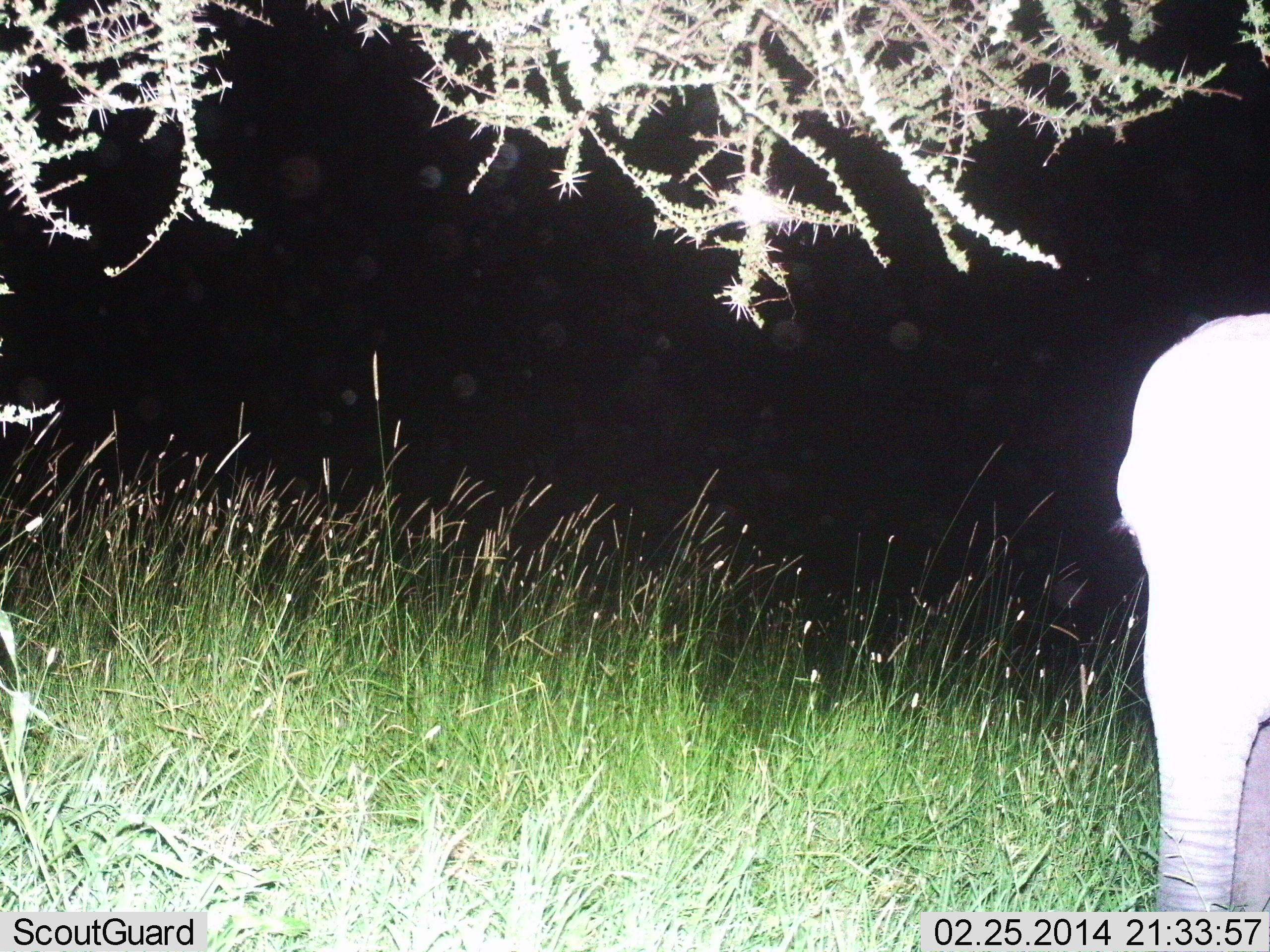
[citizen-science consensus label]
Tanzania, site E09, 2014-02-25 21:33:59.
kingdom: Animalia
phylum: Chordata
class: Mammalia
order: Proboscidea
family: Elephantidae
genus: Loxodonta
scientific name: Loxodonta africana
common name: african bush elephant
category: elephant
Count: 1.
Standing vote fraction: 100%.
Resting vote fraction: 0%.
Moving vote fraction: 0%.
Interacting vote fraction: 0%.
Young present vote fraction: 40%.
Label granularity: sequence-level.